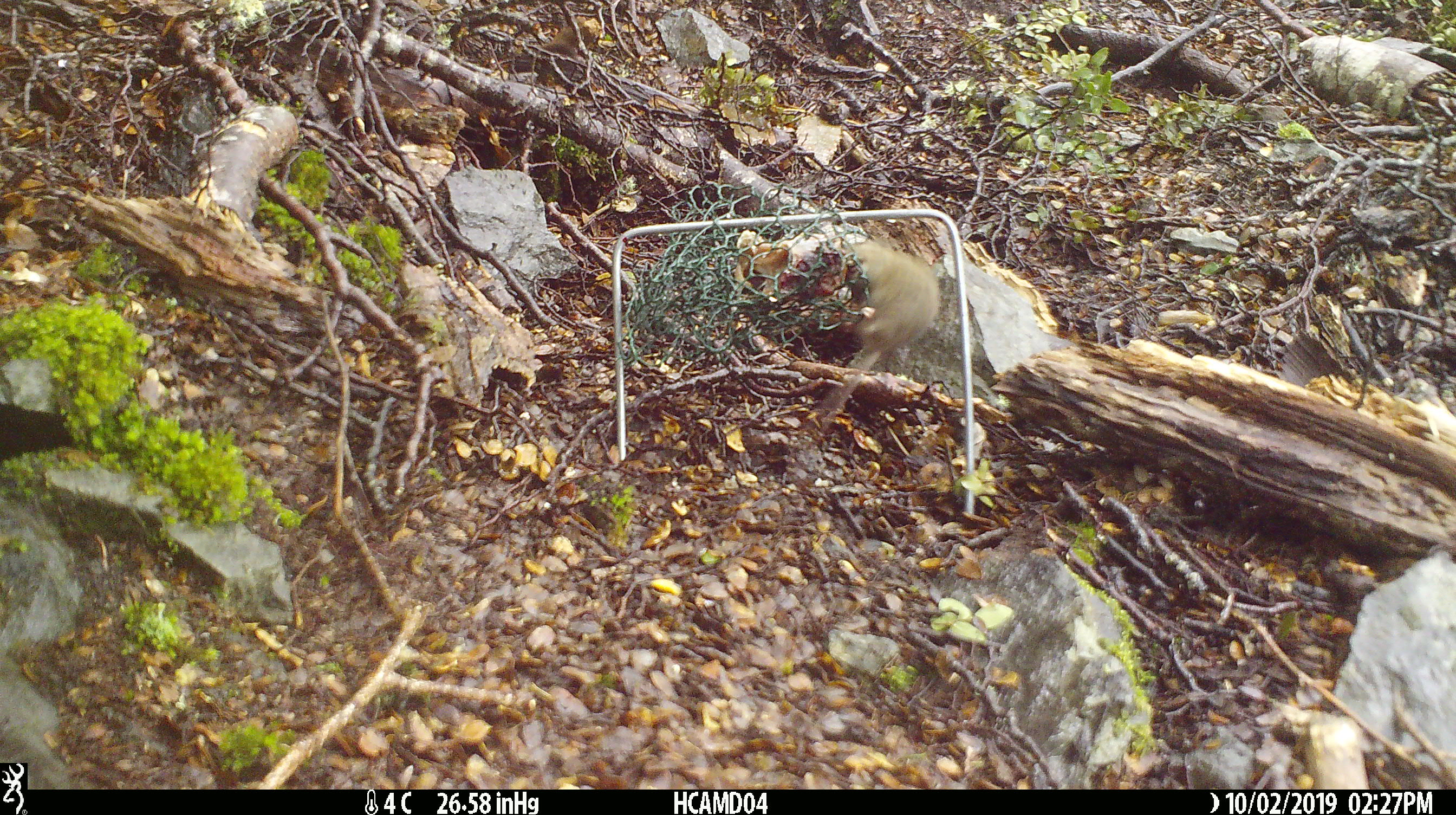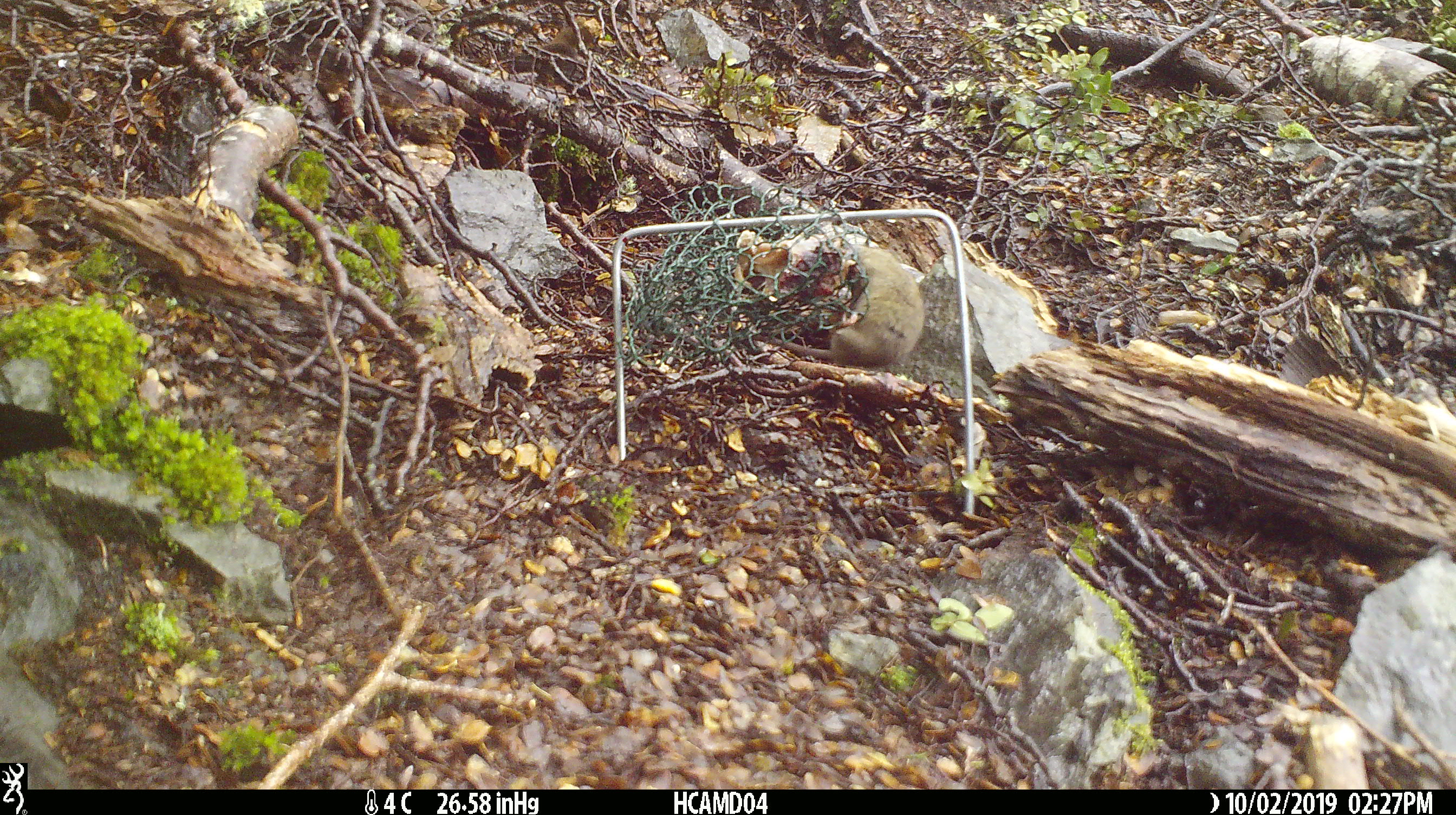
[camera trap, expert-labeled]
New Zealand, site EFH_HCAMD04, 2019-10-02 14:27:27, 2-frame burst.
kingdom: Animalia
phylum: Chordata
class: Mammalia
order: Rodentia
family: Muridae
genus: Mus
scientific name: Mus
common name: mouse